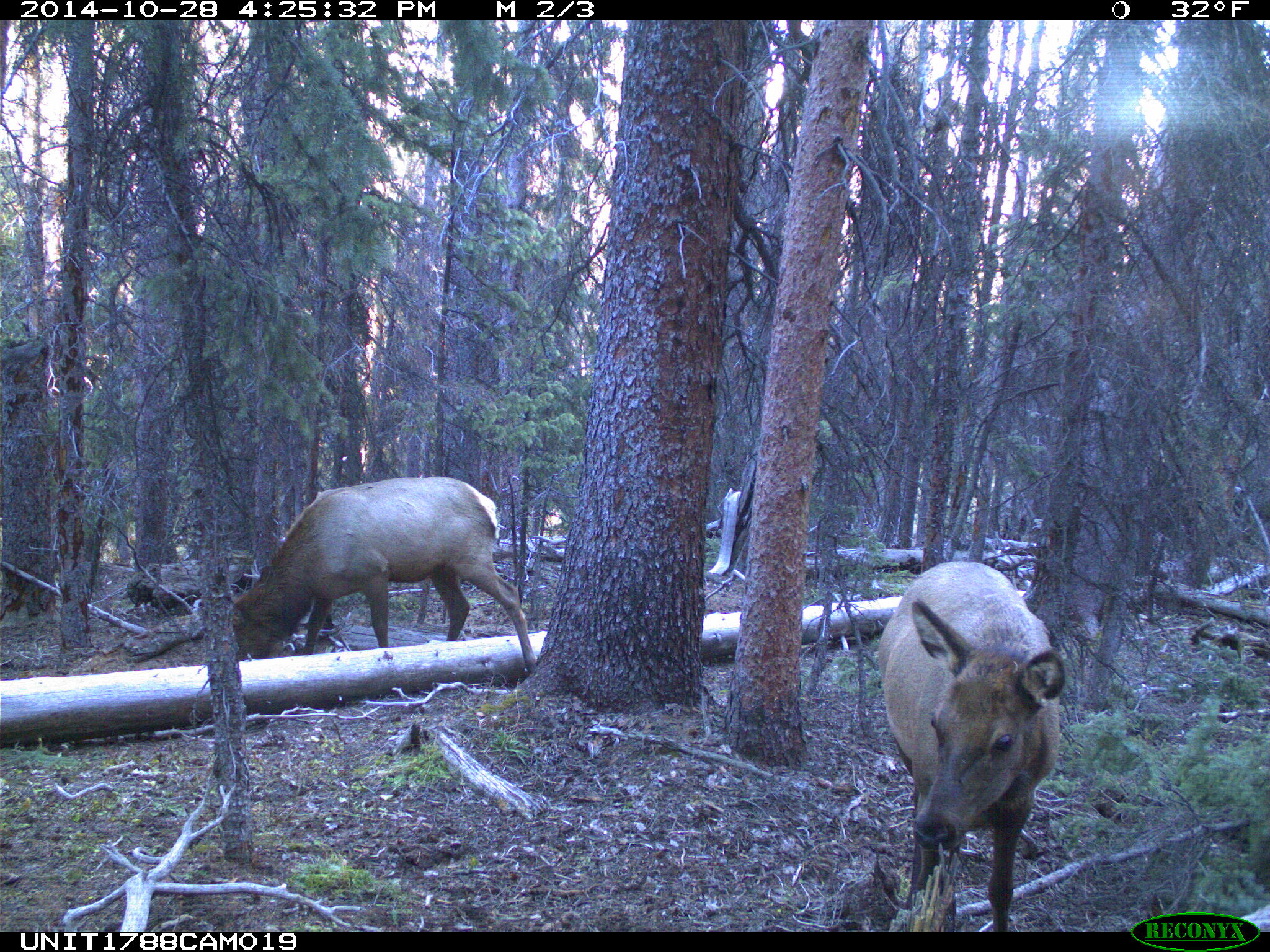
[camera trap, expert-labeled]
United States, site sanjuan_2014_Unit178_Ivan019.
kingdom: Animalia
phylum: Chordata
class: Mammalia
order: Artiodactyla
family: Cervidae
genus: Cervus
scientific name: Cervus elaphus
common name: red deer